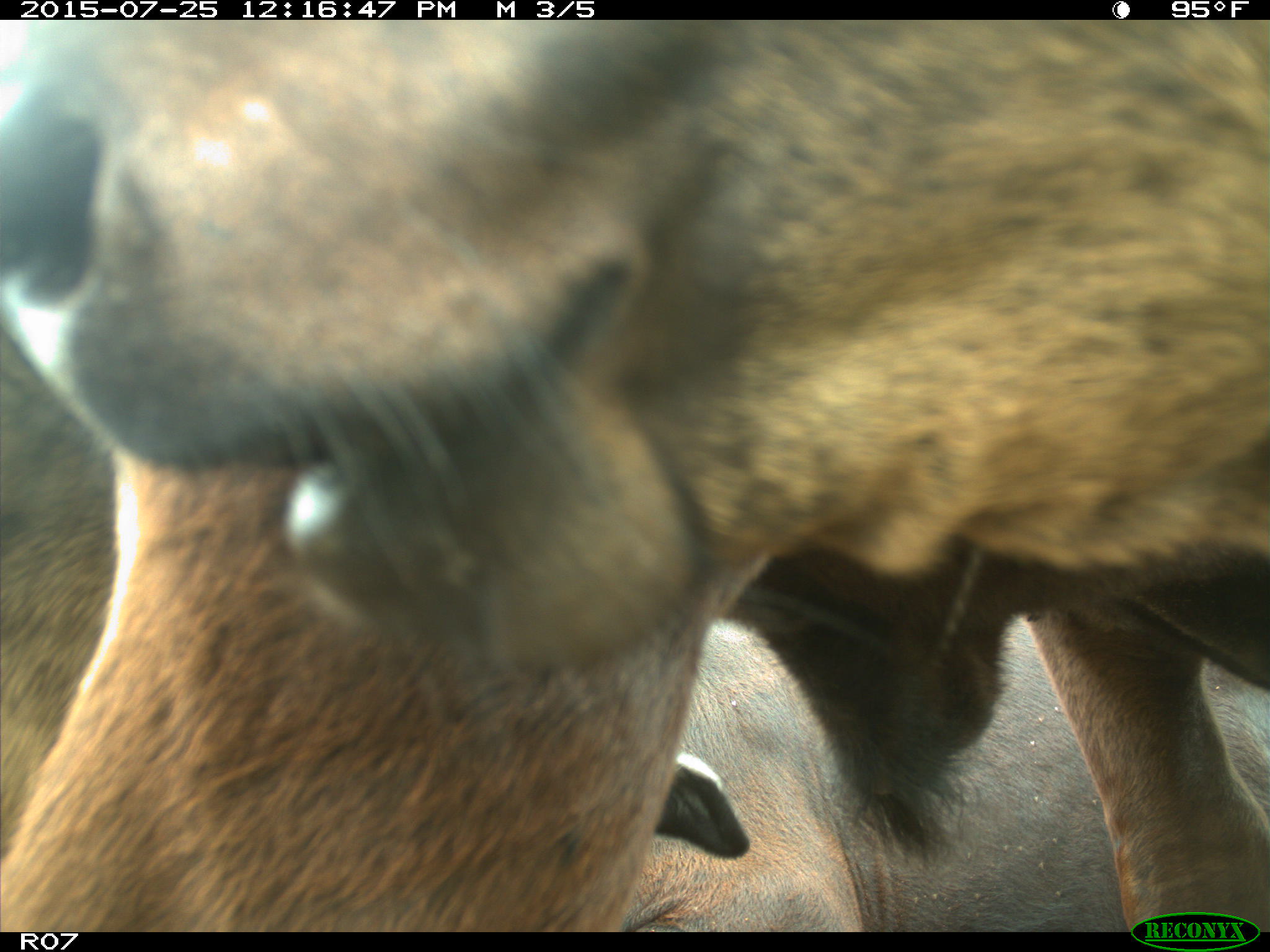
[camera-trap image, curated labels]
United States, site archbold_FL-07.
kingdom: Animalia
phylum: Chordata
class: Mammalia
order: Artiodactyla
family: Bovidae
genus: Bos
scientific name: Bos taurus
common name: domestic cow